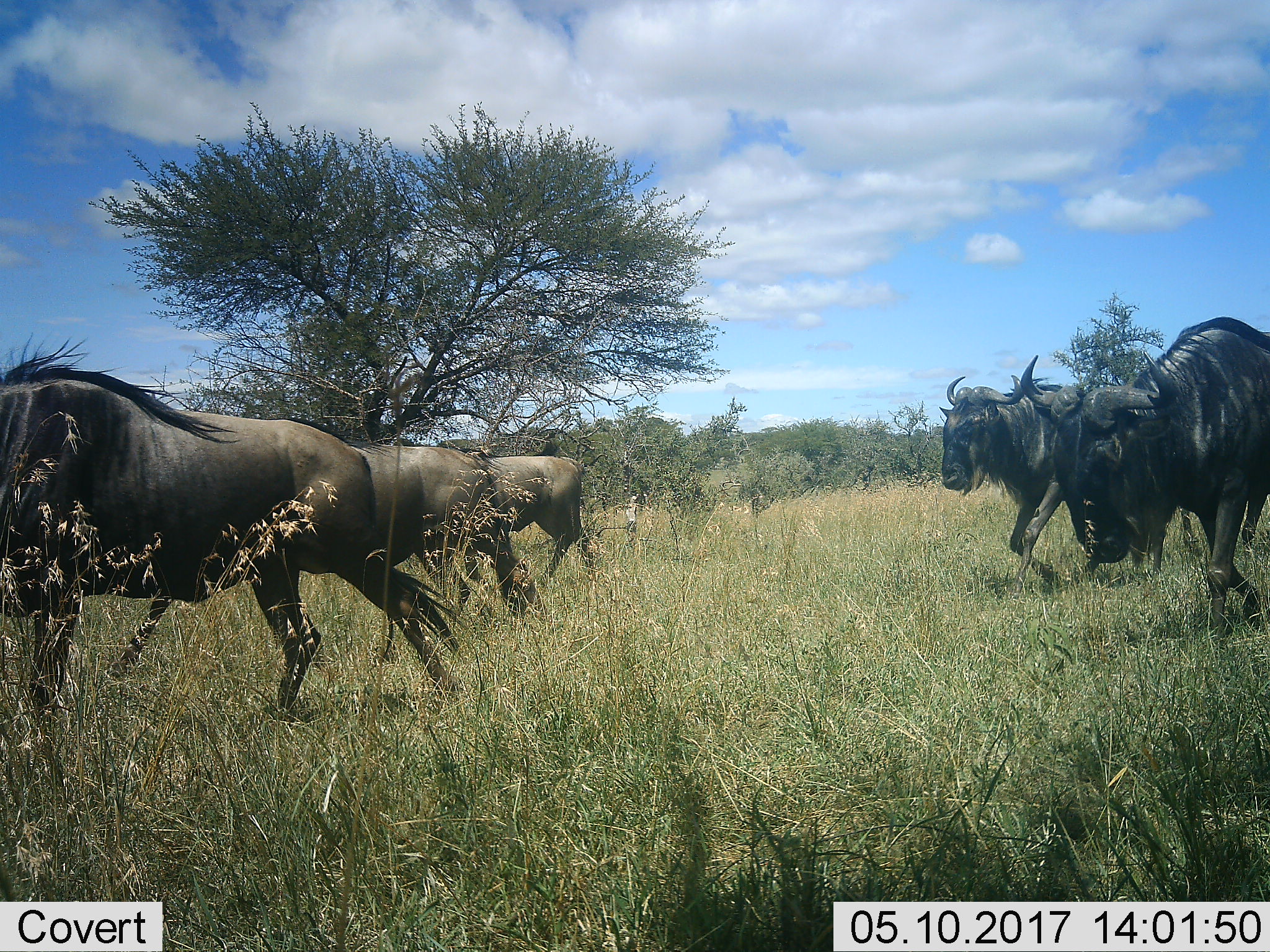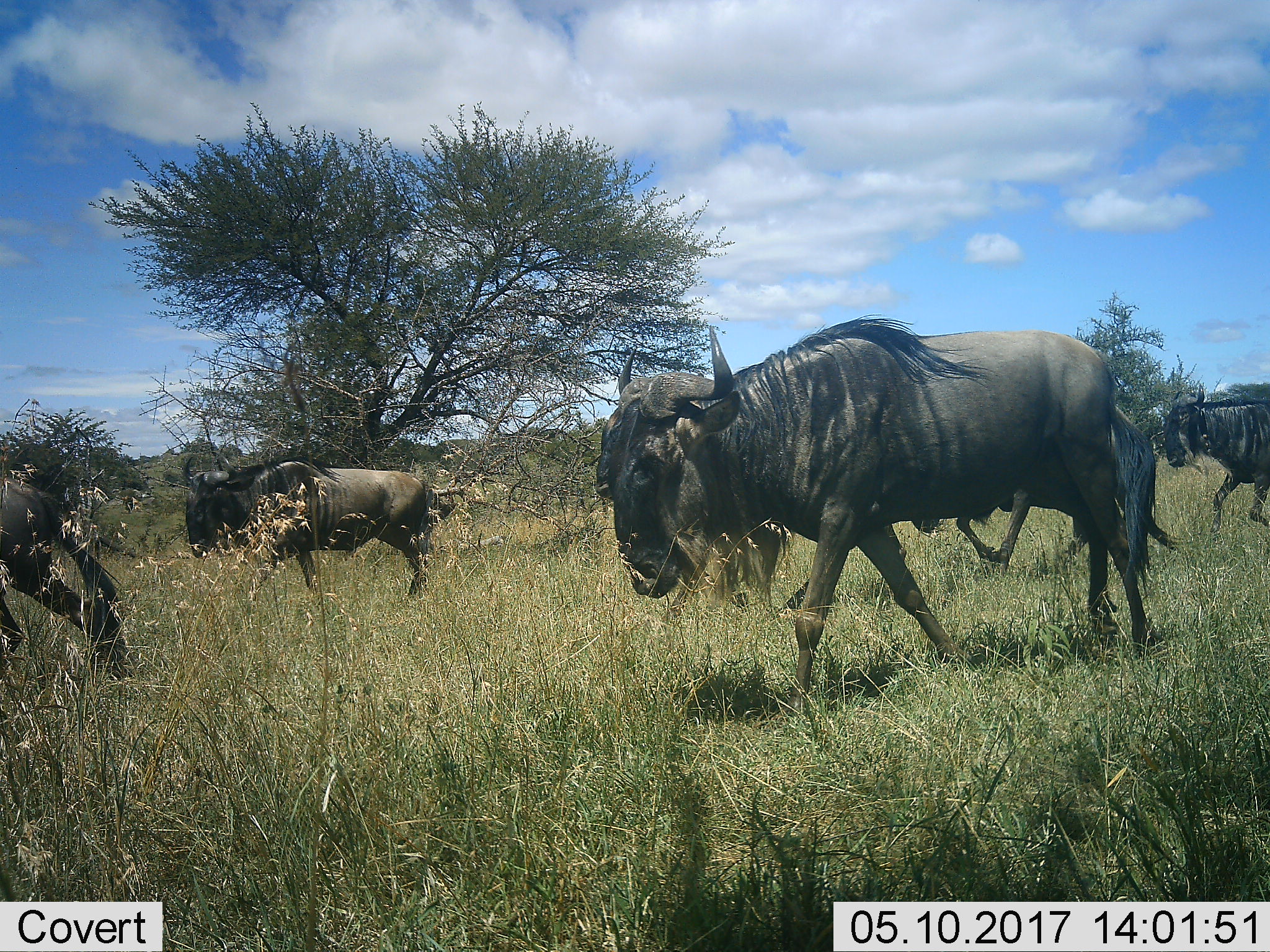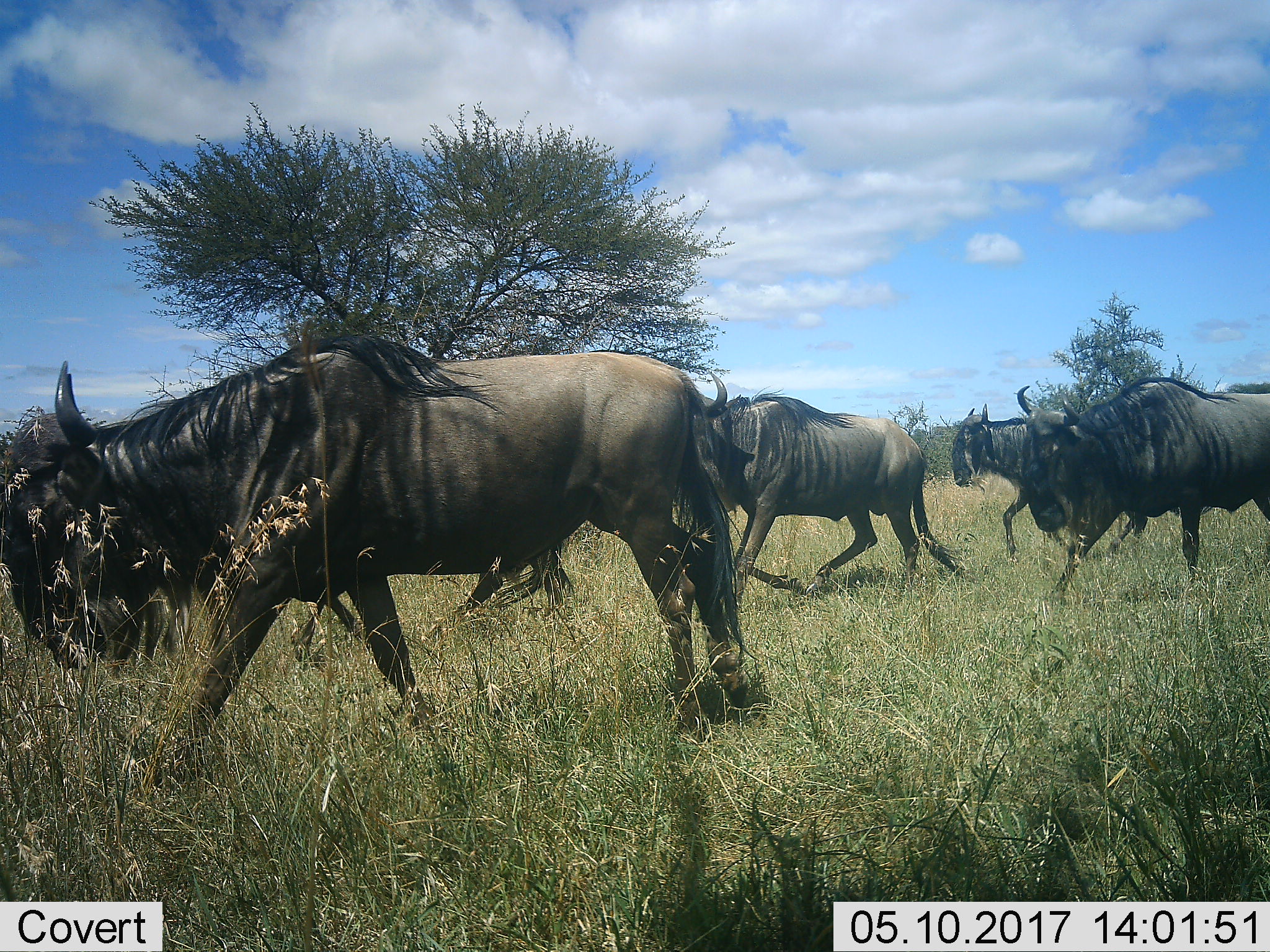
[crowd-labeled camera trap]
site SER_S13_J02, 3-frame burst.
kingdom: Animalia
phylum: Chordata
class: Mammalia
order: Artiodactyla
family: Bovidae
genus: Connochaetes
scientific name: Connochaetes taurinus taurinus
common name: blue wildebeest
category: wildebeestblue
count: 8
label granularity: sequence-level